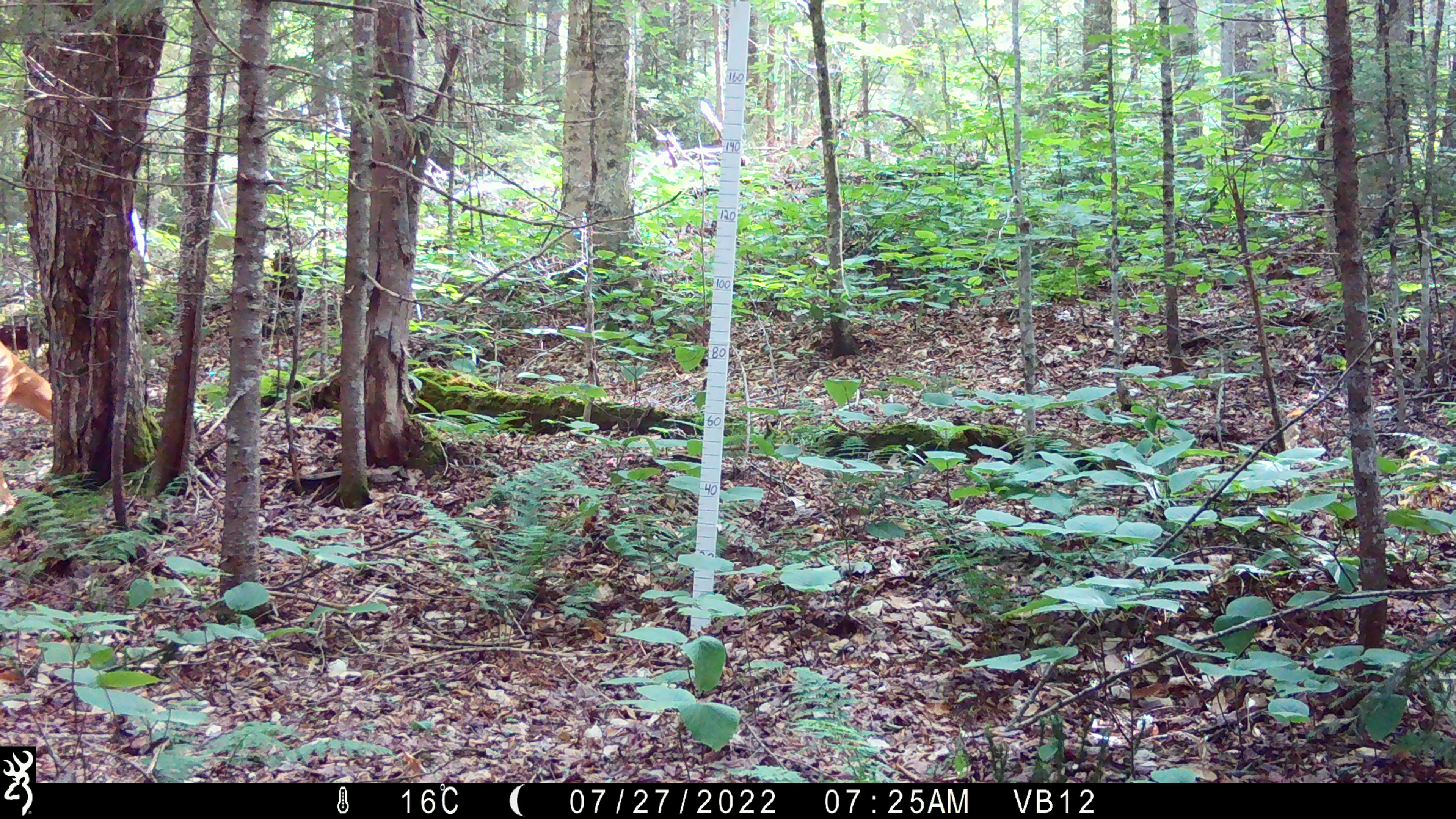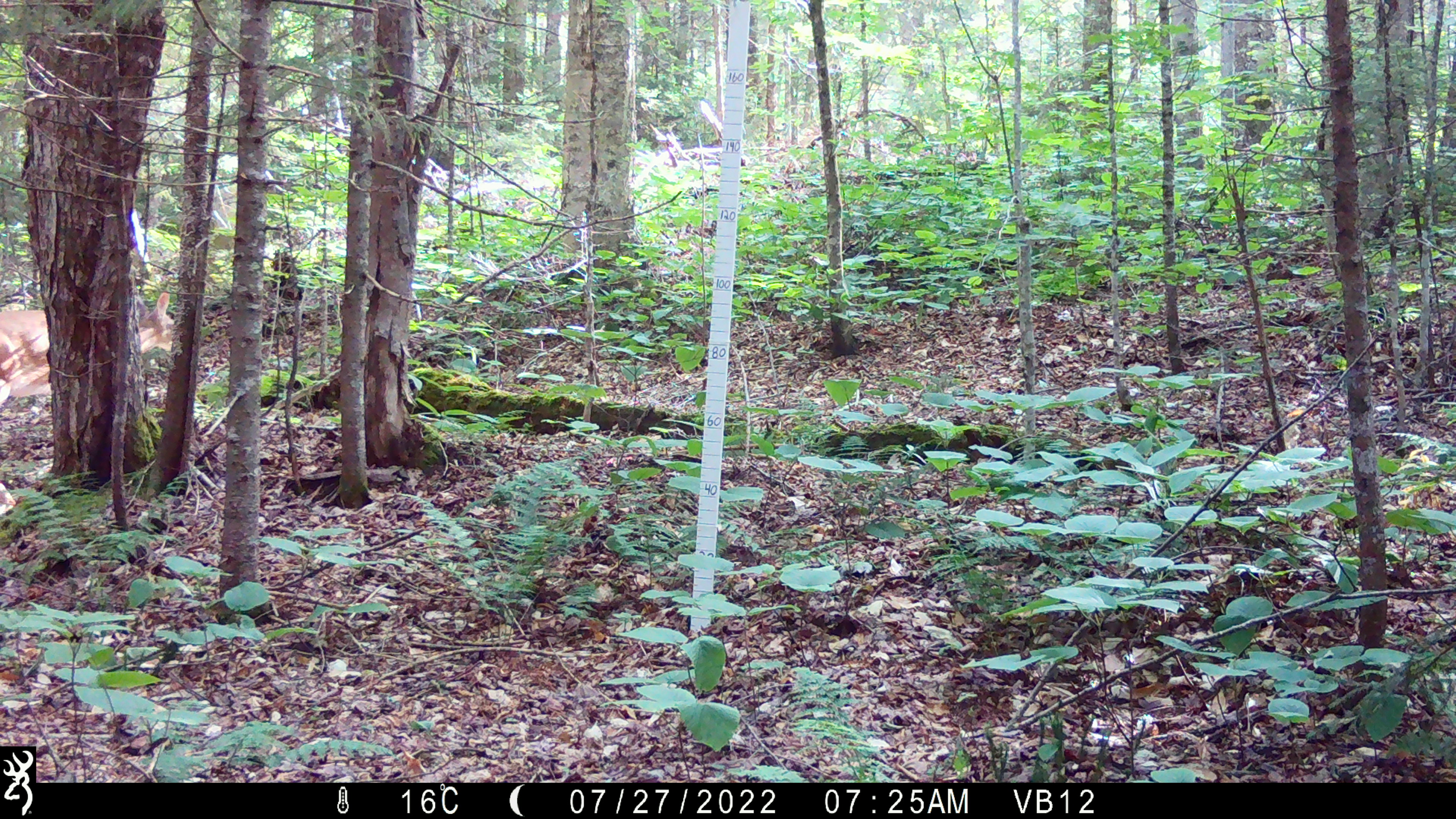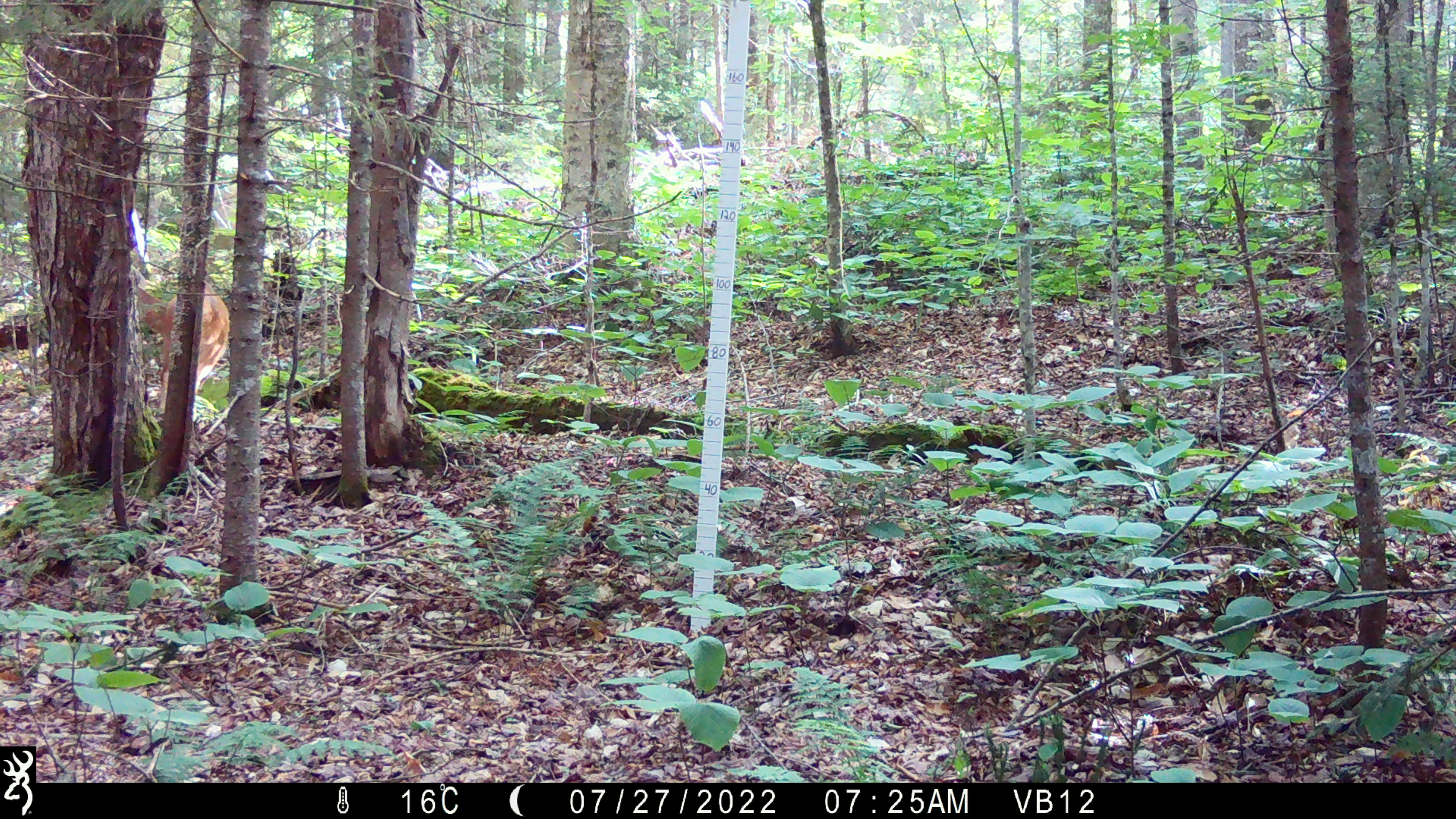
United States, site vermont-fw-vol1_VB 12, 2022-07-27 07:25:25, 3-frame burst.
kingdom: Animalia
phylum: Chordata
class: Mammalia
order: Artiodactyla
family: Cervidae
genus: Odocoileus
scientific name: Odocoileus virginianus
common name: white-tailed deer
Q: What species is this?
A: White-tailed deer (Odocoileus virginianus).